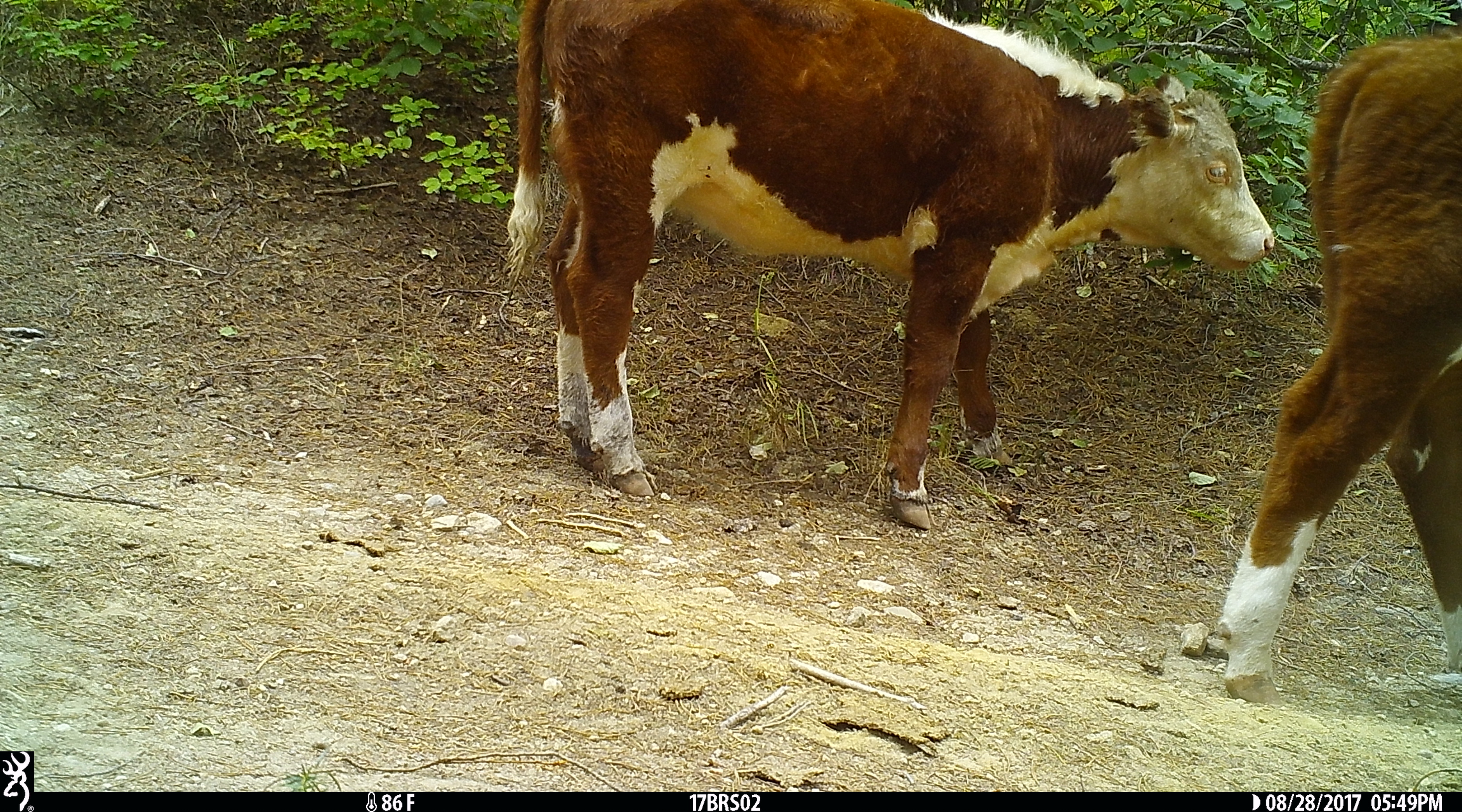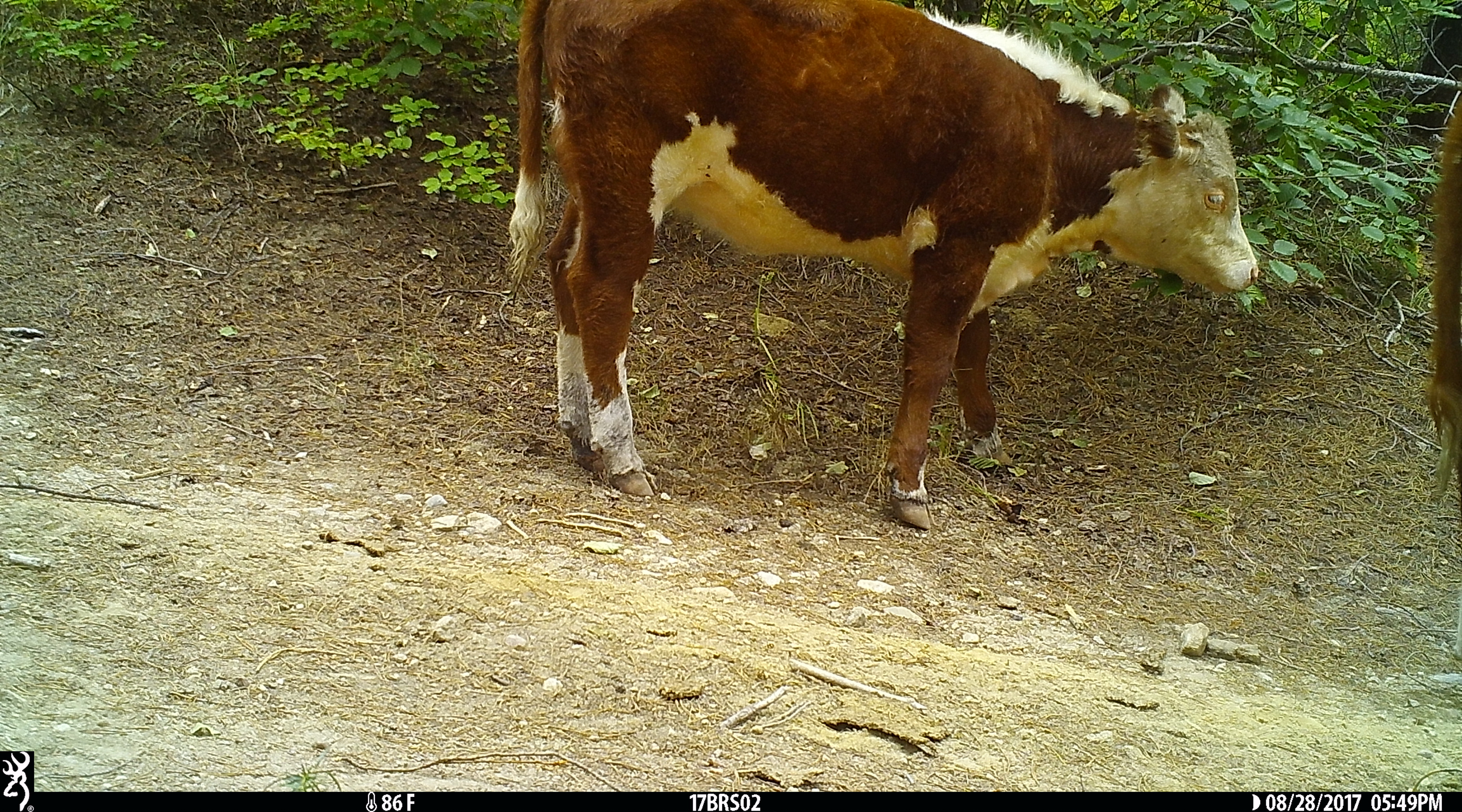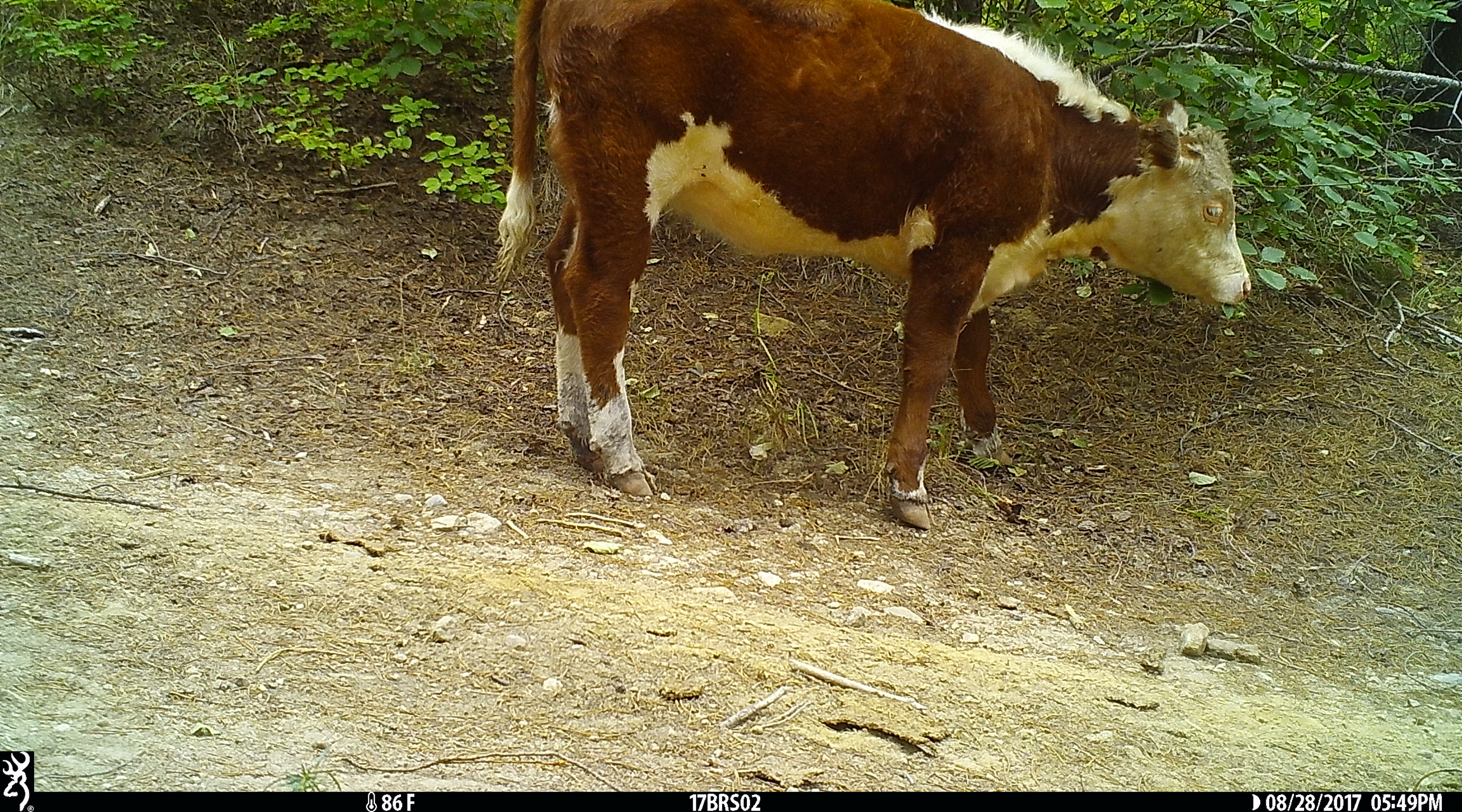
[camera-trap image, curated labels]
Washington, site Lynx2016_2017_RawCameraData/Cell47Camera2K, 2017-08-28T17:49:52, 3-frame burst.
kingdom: Animalia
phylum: Chordata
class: Mammalia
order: Artiodactyla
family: Bovidae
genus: Bos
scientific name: Bos taurus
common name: domestic cattle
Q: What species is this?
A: Domestic cattle (Bos taurus).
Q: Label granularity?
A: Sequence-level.